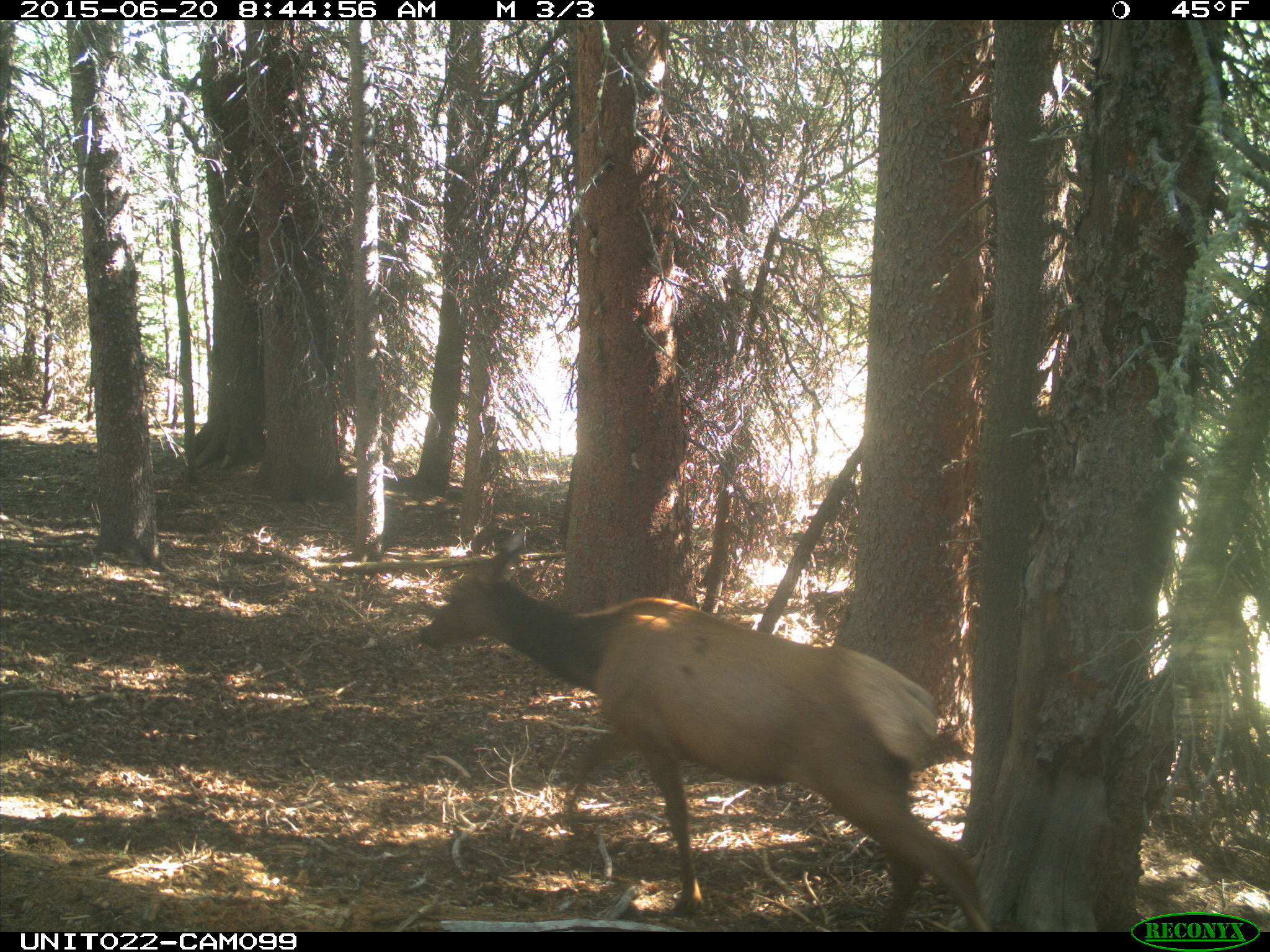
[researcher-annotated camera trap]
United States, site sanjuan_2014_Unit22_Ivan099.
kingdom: Animalia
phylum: Chordata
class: Mammalia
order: Artiodactyla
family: Cervidae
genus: Cervus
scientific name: Cervus elaphus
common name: red deer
Cervus elaphus (red deer).